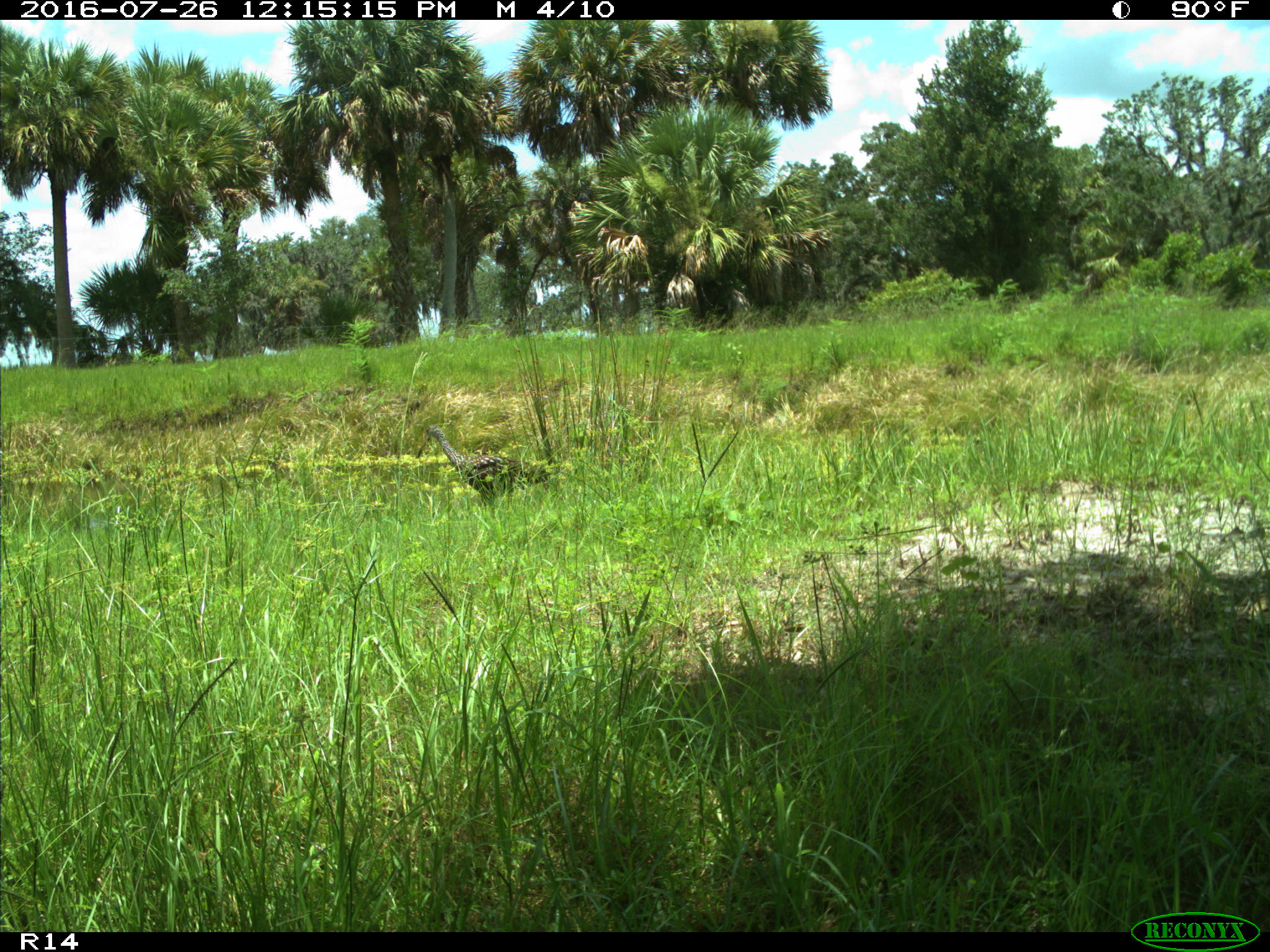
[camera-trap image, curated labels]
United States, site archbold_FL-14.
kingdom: Animalia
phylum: Chordata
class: Aves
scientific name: Aves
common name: birds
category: unidentified bird